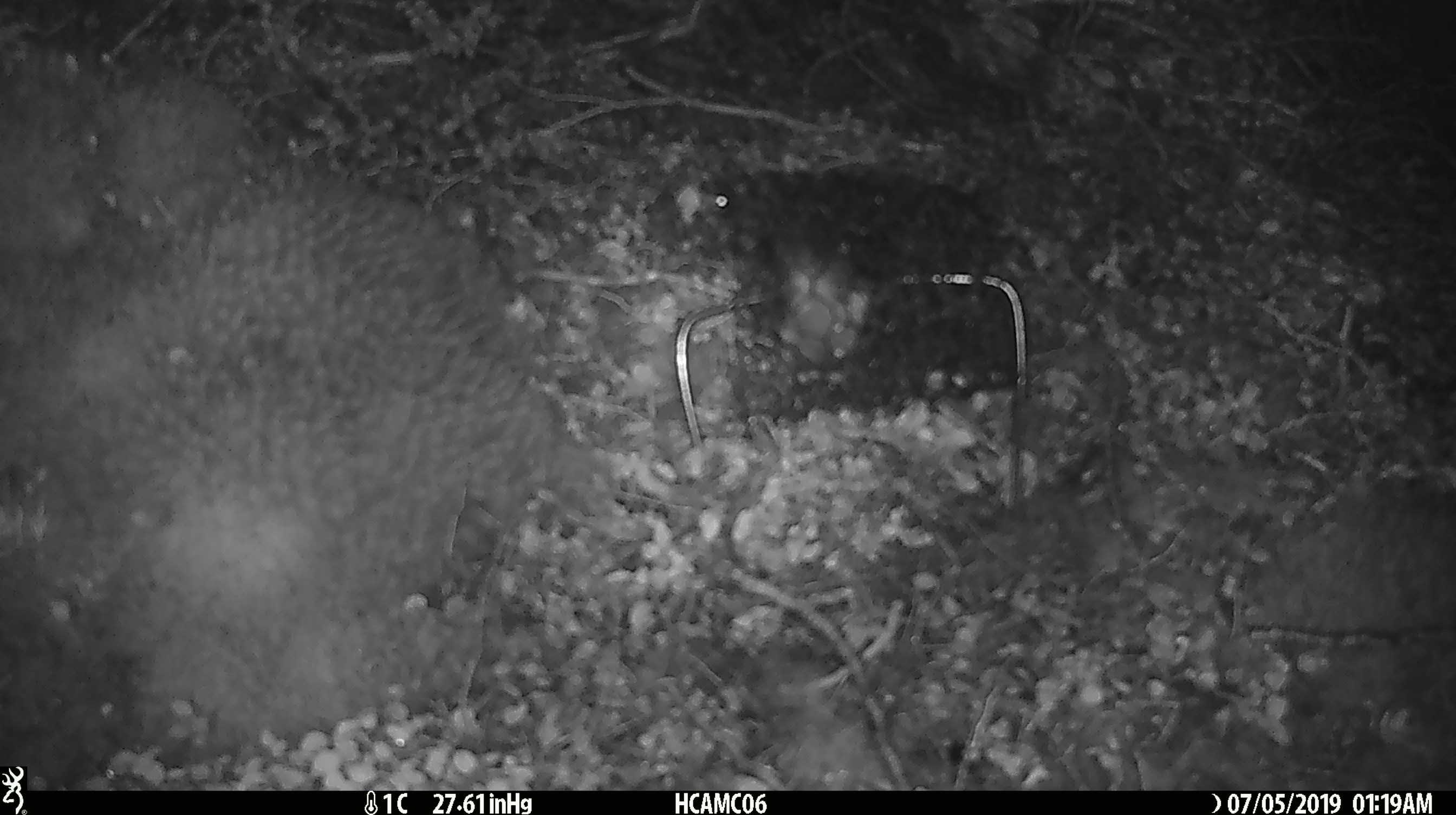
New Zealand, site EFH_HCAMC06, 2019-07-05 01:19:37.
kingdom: Animalia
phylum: Chordata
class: Mammalia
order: Rodentia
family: Muridae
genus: Mus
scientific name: Mus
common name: mouse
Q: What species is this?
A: Mouse (Mus).